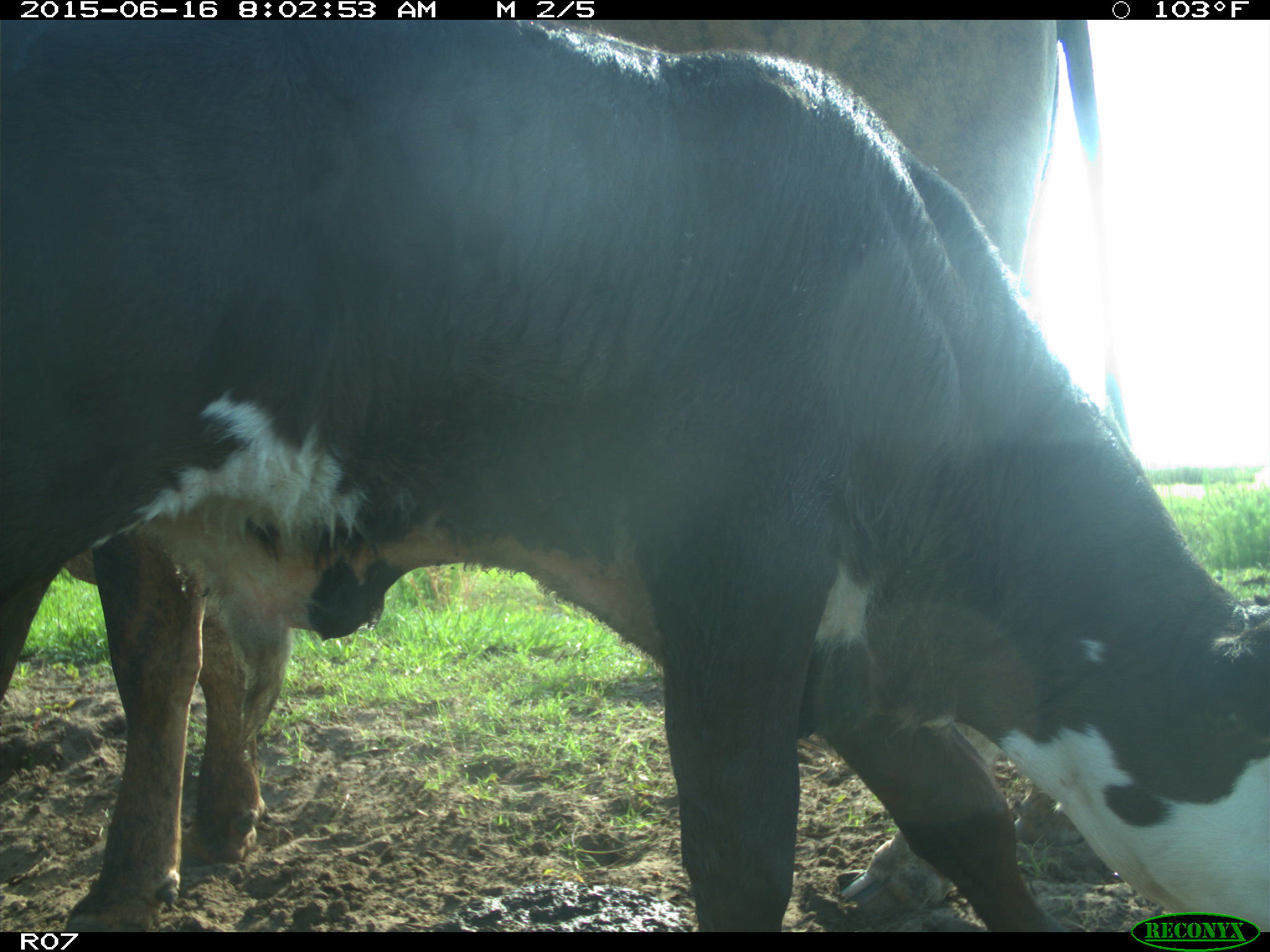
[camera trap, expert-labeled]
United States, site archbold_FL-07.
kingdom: Animalia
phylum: Chordata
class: Mammalia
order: Artiodactyla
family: Bovidae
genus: Bos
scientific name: Bos taurus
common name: domestic cow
Bos taurus (domestic cow).